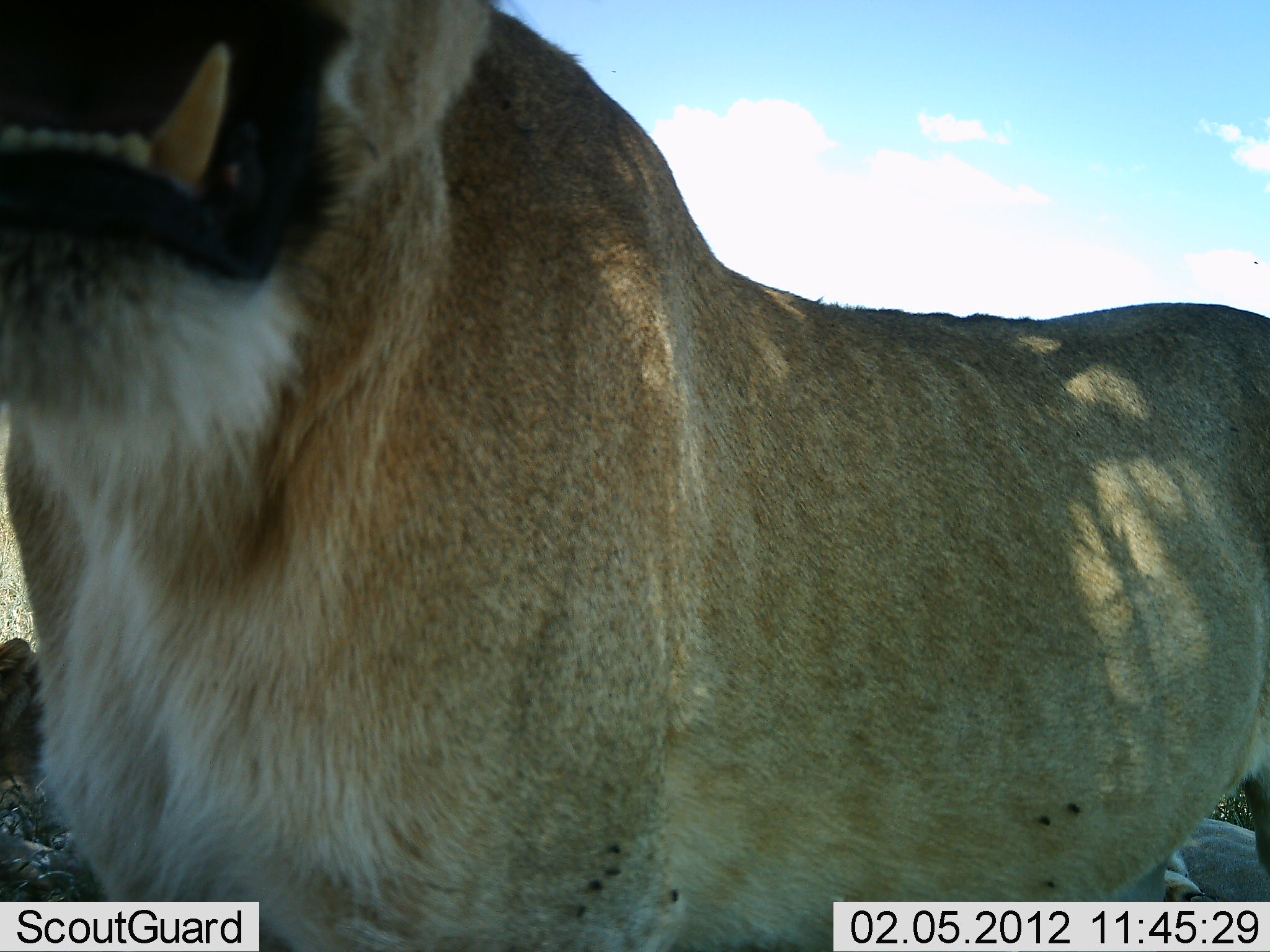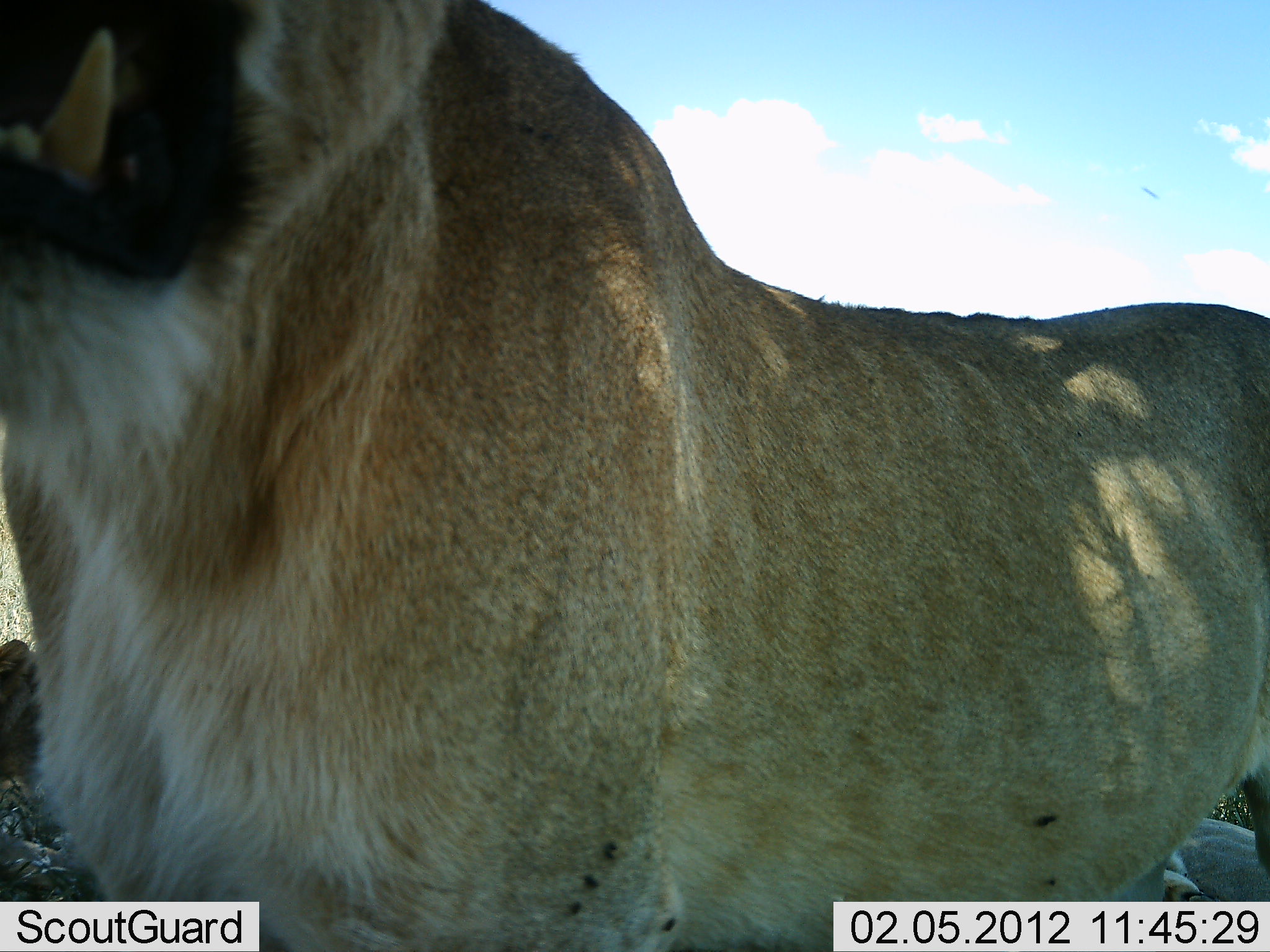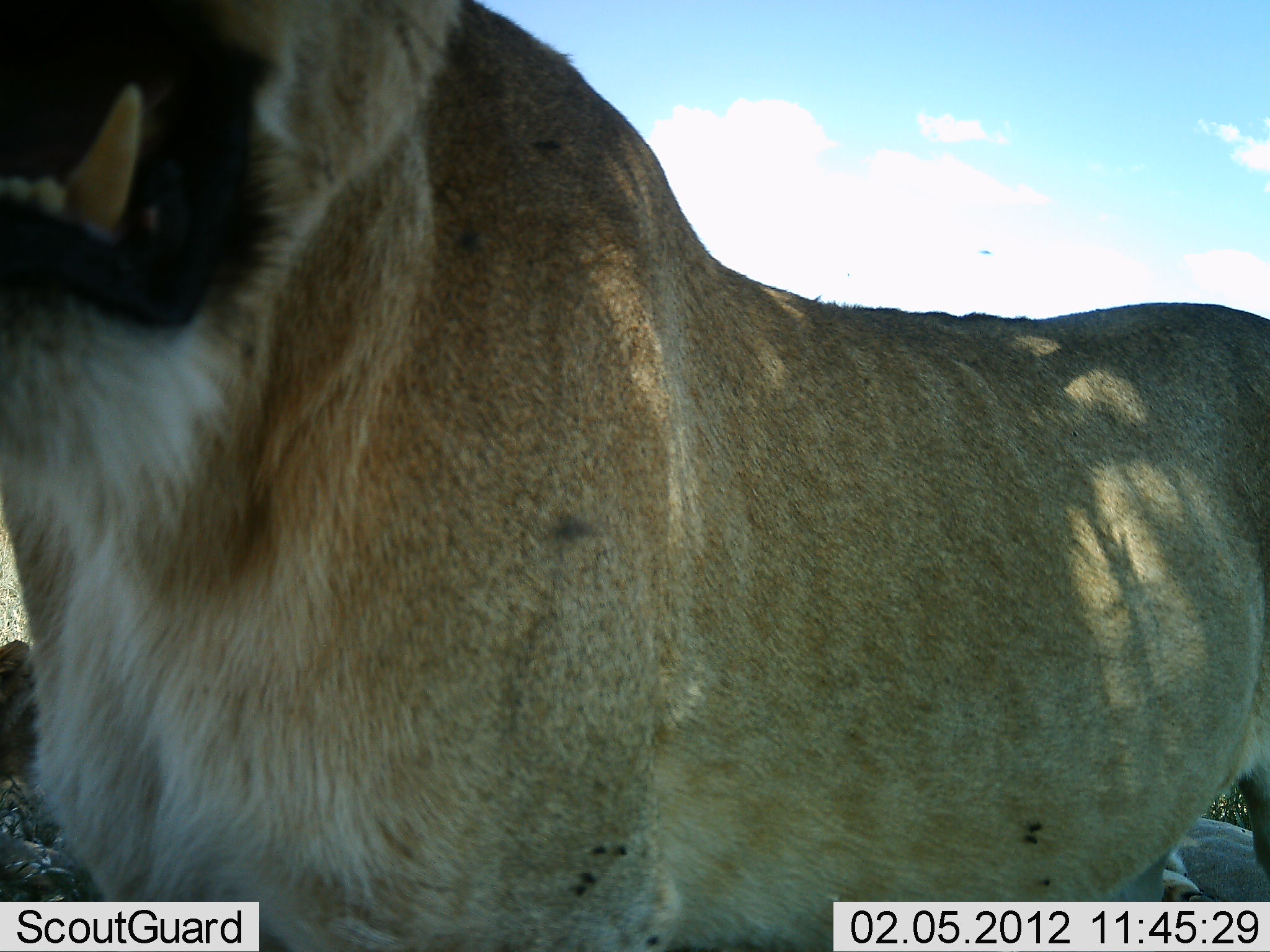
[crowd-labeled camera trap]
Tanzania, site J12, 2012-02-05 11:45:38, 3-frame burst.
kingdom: Animalia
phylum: Chordata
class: Mammalia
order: Carnivora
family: Felidae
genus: Panthera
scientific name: Panthera leo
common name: lion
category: lionfemale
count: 2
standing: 91%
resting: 55%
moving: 0%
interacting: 0%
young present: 9%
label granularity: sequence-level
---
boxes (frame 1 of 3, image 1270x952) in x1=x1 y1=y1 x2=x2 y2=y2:
animal: x1=0 y1=0 x2=1270 y2=952; x1=1096 y1=816 x2=1268 y2=904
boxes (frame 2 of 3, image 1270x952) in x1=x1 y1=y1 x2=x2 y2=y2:
animal: x1=0 y1=1 x2=1269 y2=951; x1=1110 y1=814 x2=1270 y2=903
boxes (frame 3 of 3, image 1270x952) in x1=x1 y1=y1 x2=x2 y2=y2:
animal: x1=0 y1=1 x2=1269 y2=951; x1=1105 y1=808 x2=1270 y2=905